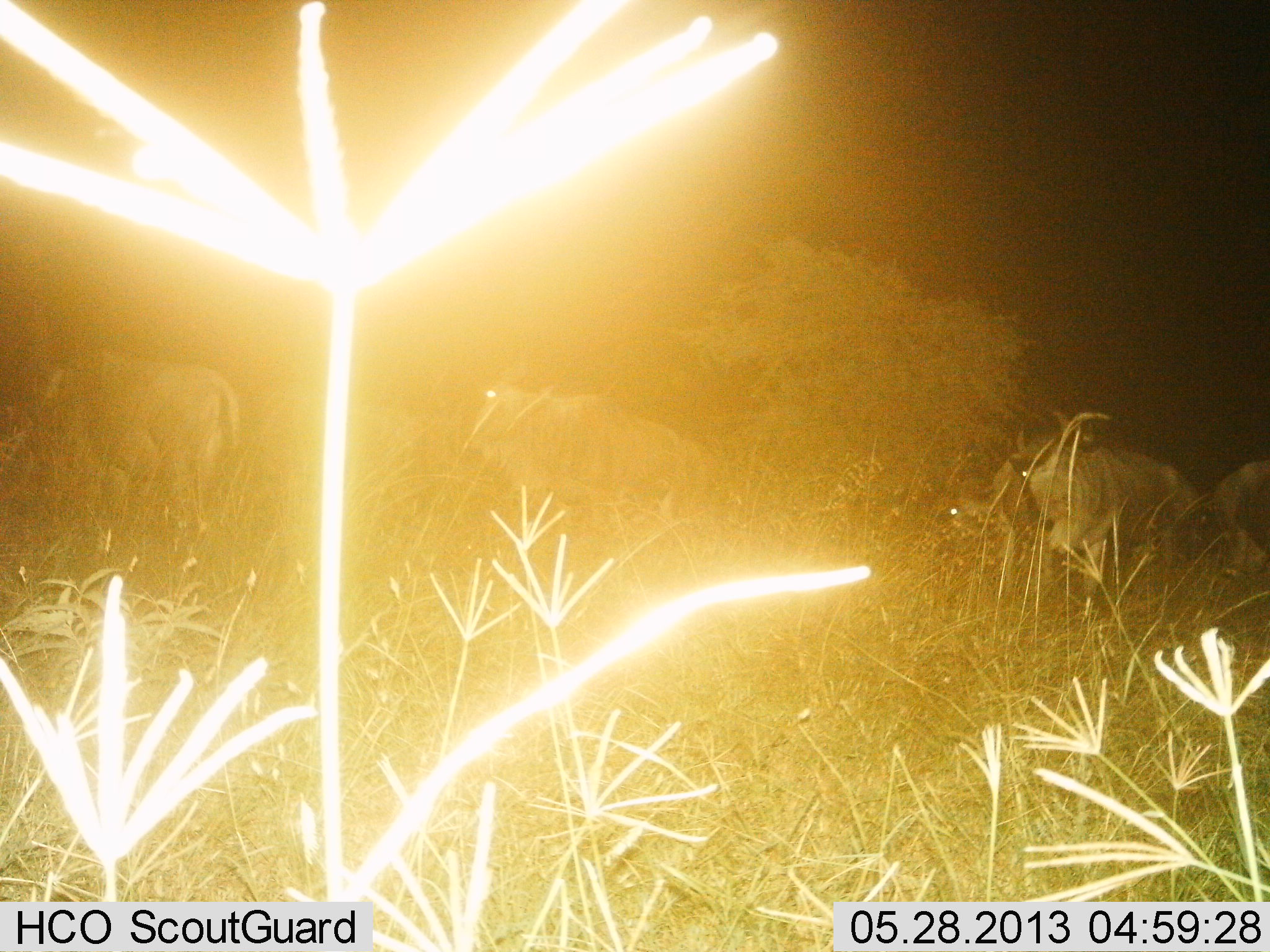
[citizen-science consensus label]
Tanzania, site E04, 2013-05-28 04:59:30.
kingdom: Animalia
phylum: Chordata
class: Mammalia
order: Artiodactyla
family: Bovidae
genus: Connochaetes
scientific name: Connochaetes taurinus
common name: blue wildebeest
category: wildebeest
Wildebeest (blue wildebeest) (Connochaetes taurinus), count 5. Behavior (volunteer vote fractions): standing 50%, resting 0%, moving 50%, interacting 0%. Young present (vote fraction): 0%. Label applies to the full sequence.